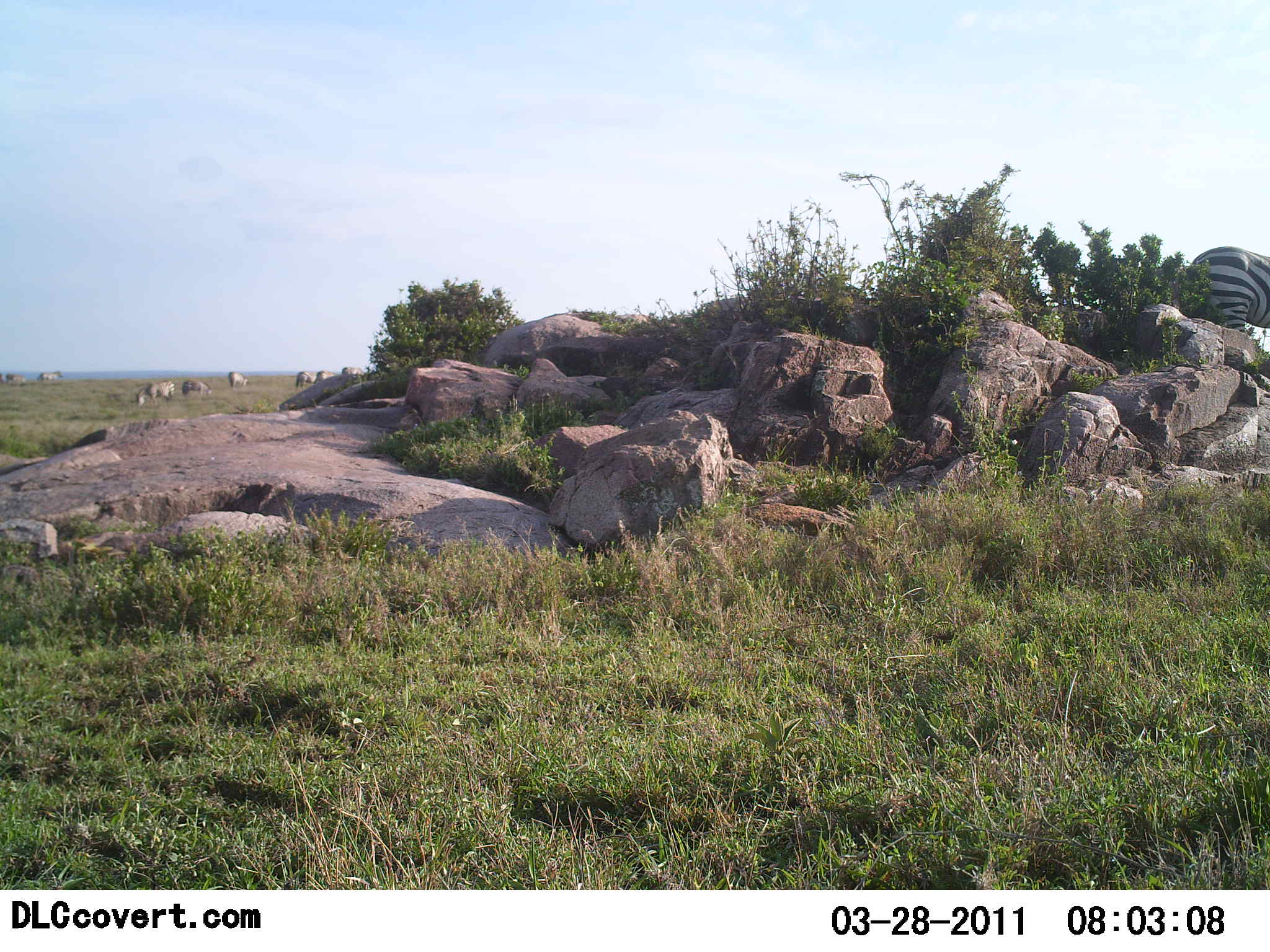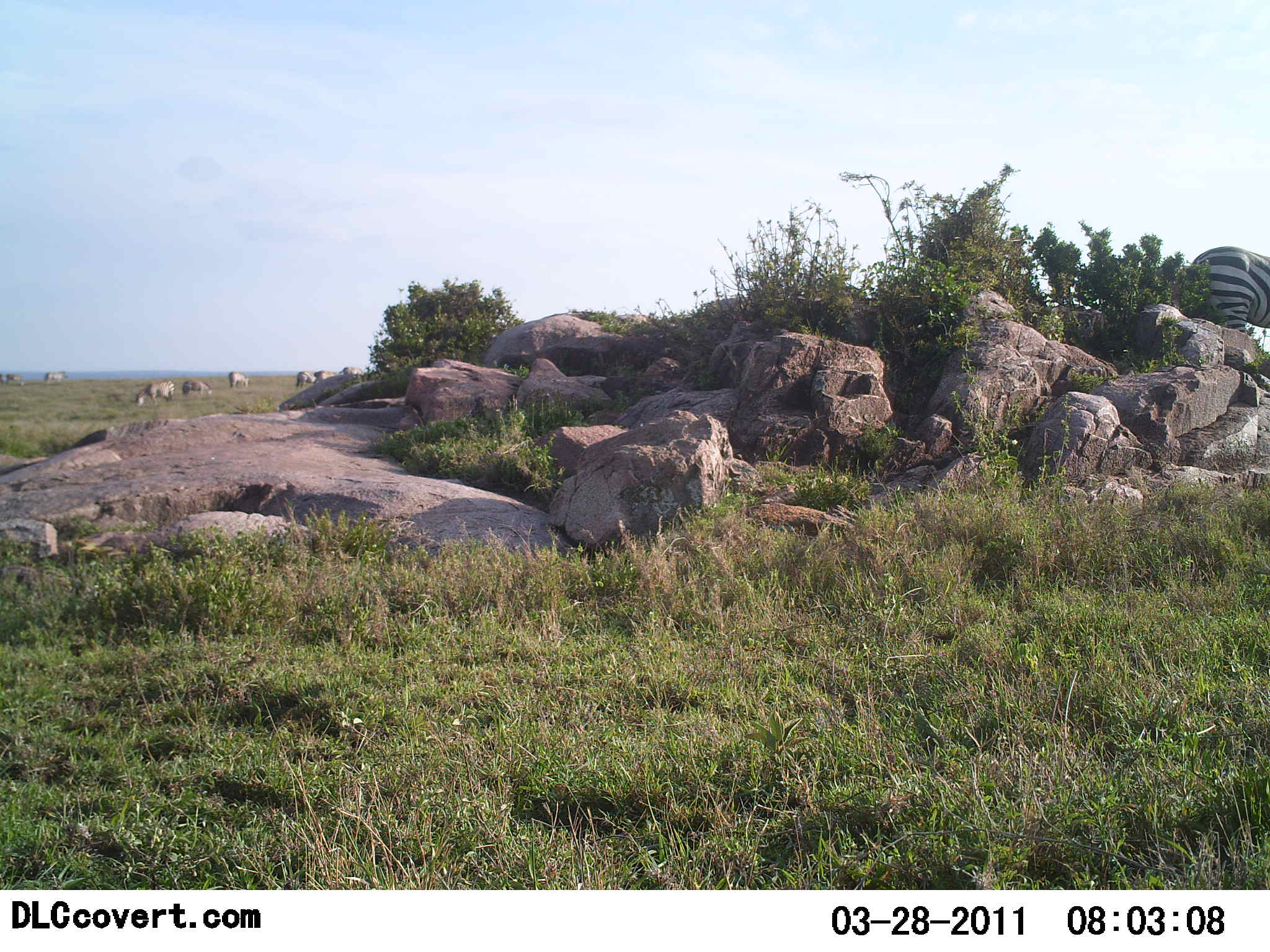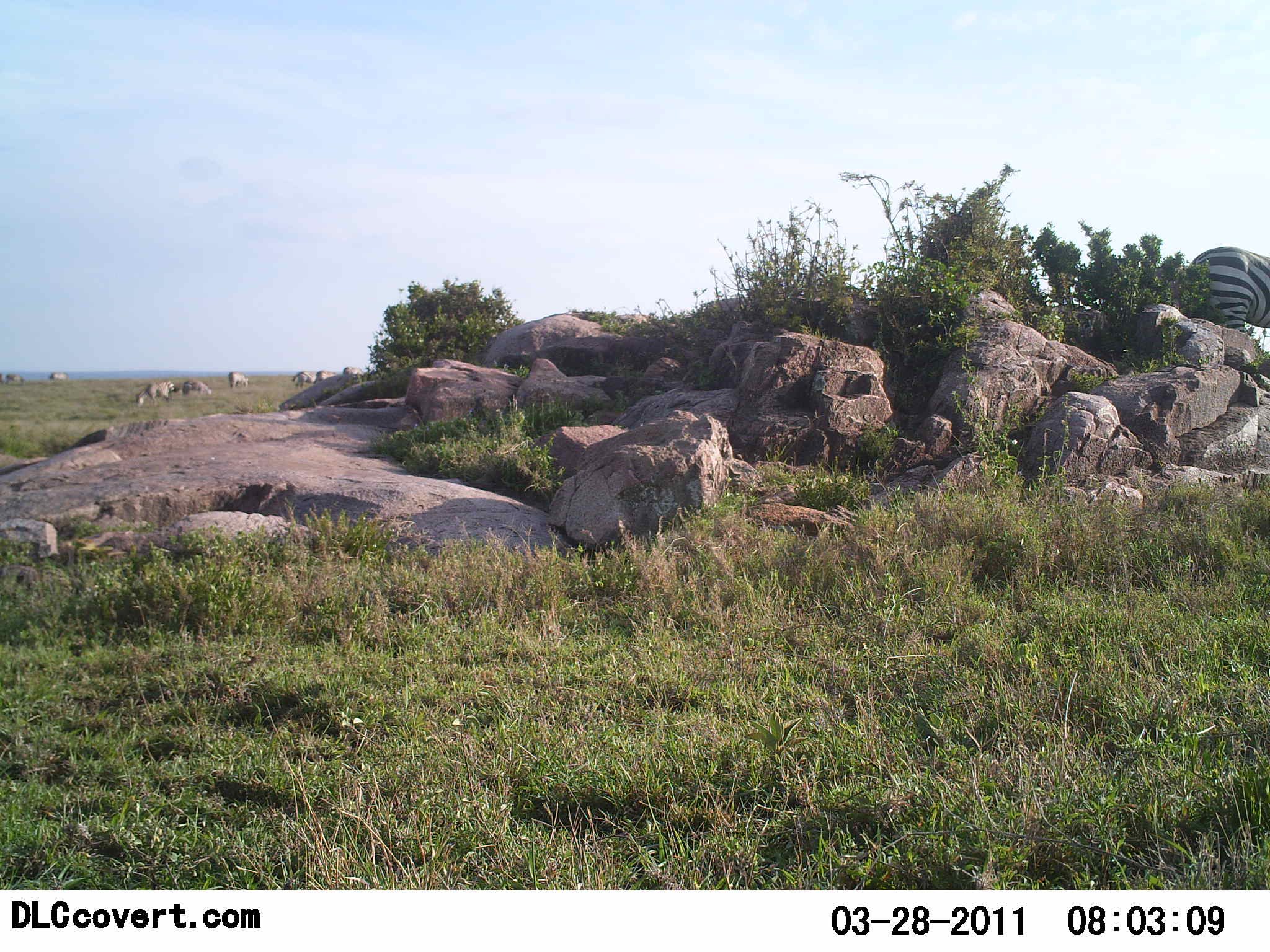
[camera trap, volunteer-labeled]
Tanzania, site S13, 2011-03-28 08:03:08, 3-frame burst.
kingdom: Animalia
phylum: Chordata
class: Mammalia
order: Perissodactyla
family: Equidae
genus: Equus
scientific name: Equus quagga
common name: plains zebra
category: zebra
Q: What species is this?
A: Zebra (plains zebra) (Equus quagga).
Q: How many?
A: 1.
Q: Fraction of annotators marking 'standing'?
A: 78%.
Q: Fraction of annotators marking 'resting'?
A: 0%.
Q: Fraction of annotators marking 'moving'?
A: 0%.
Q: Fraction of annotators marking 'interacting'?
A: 0%.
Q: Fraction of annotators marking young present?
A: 0%.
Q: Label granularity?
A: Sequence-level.